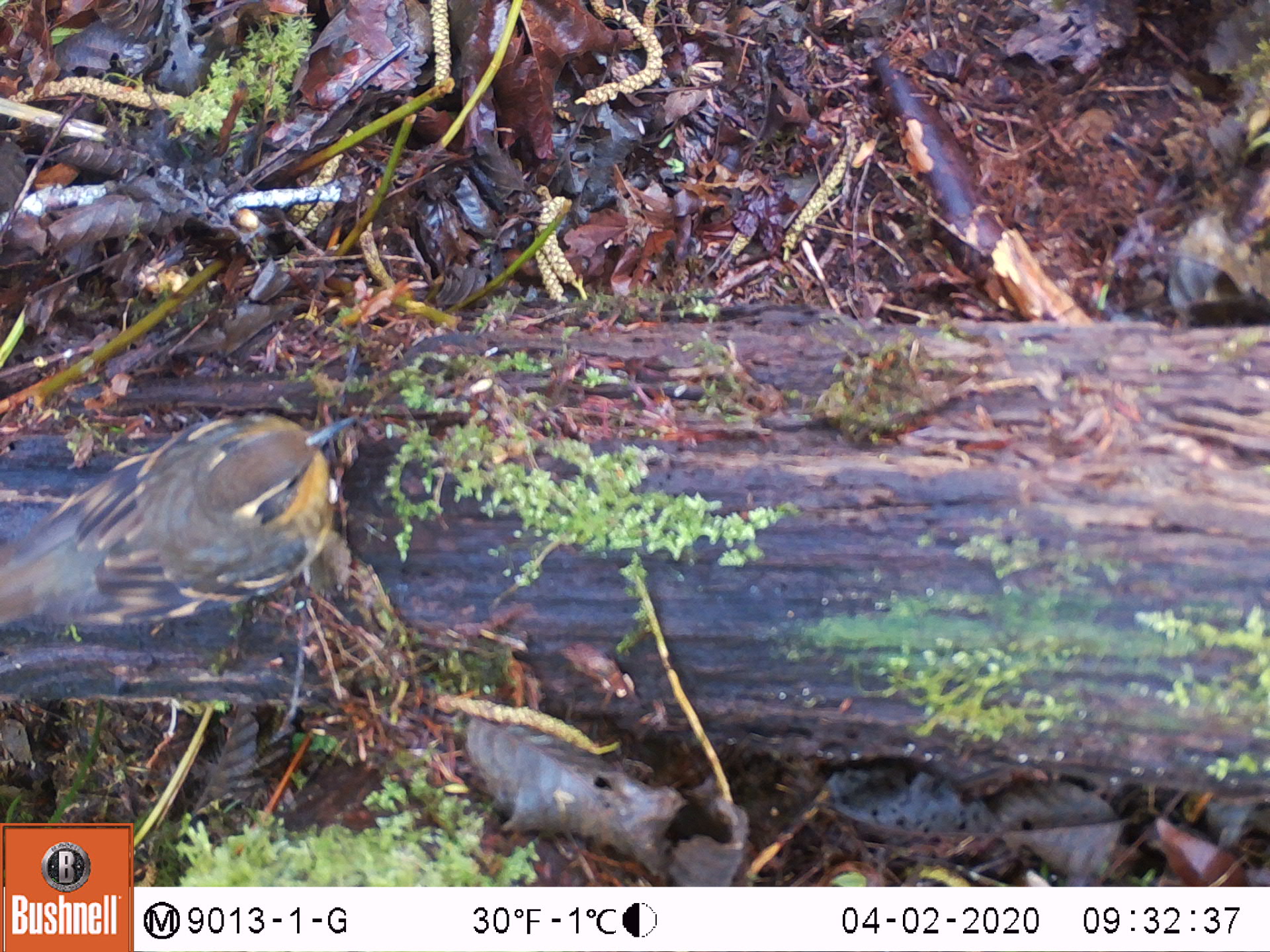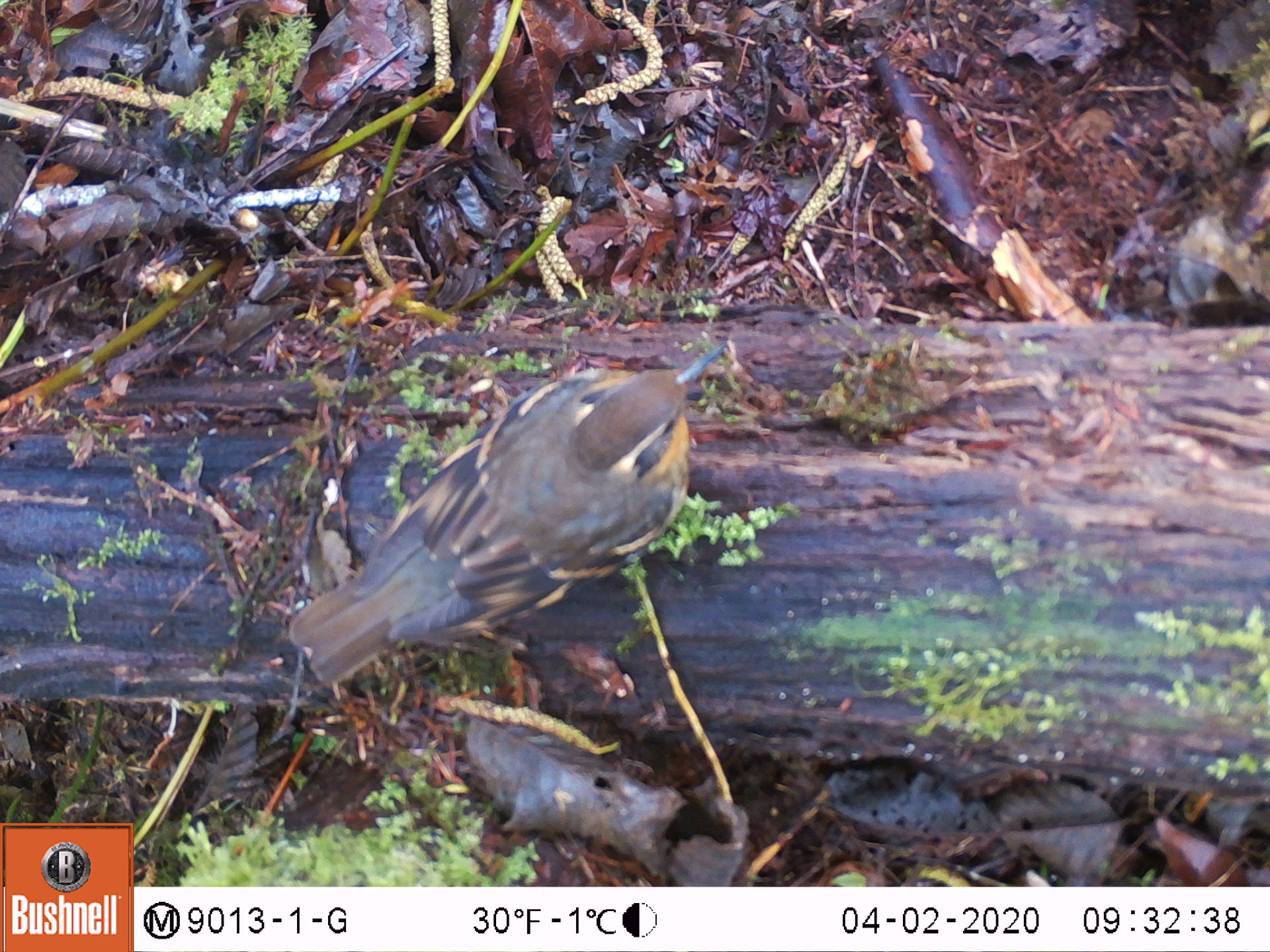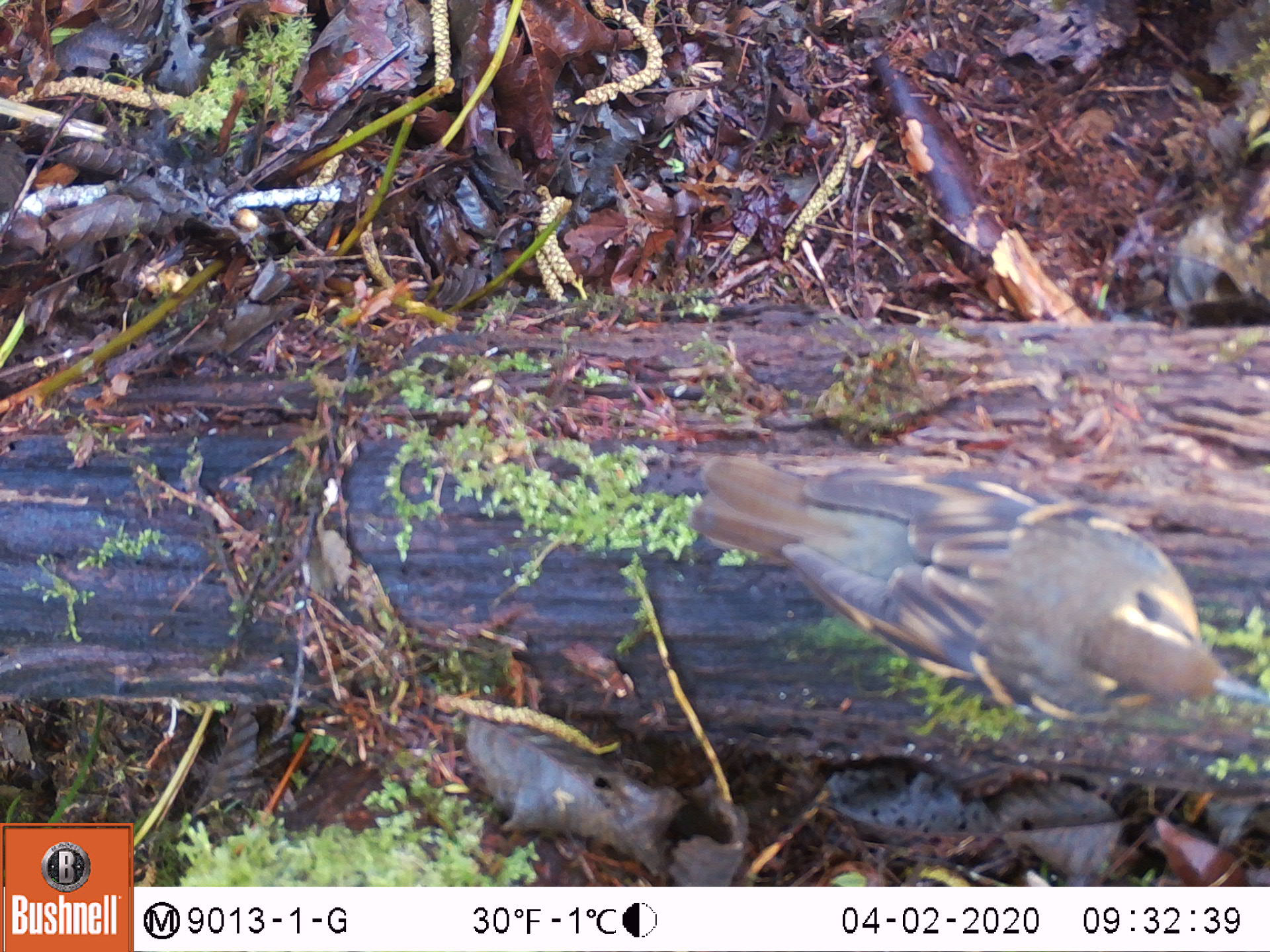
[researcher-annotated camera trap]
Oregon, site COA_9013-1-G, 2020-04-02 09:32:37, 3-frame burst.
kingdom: Animalia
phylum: Chordata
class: Aves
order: Passeriformes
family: Turdidae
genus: Ixoreus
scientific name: Ixoreus naevius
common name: varied thrush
Varied thrush (Ixoreus naevius).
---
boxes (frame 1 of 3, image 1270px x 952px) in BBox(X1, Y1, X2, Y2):
varied thrush: BBox(0, 404, 355, 635)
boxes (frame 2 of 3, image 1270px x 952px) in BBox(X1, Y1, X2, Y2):
varied thrush: BBox(294, 350, 710, 680)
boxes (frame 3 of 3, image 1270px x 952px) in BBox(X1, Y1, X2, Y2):
varied thrush: BBox(693, 454, 1245, 719)